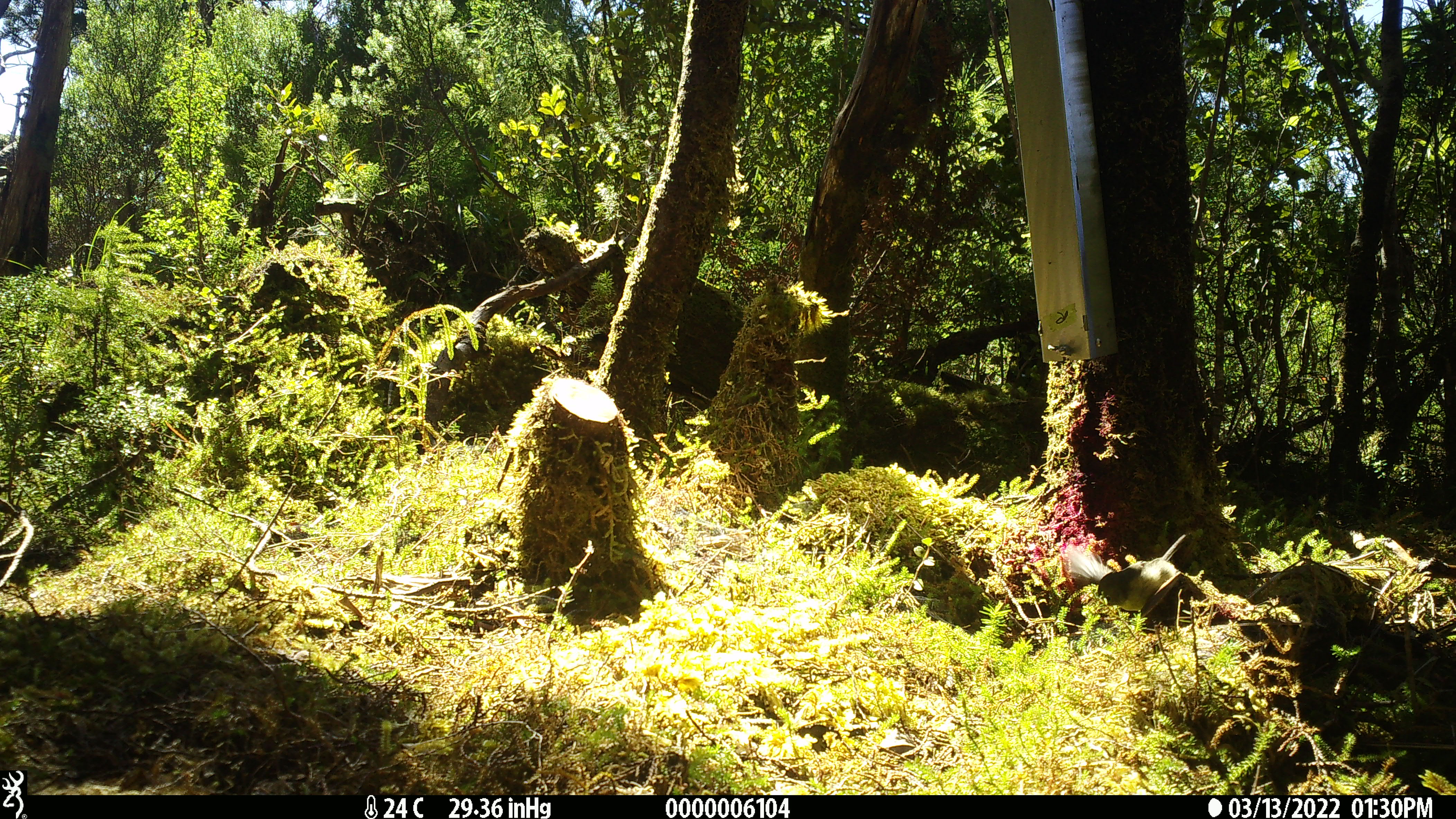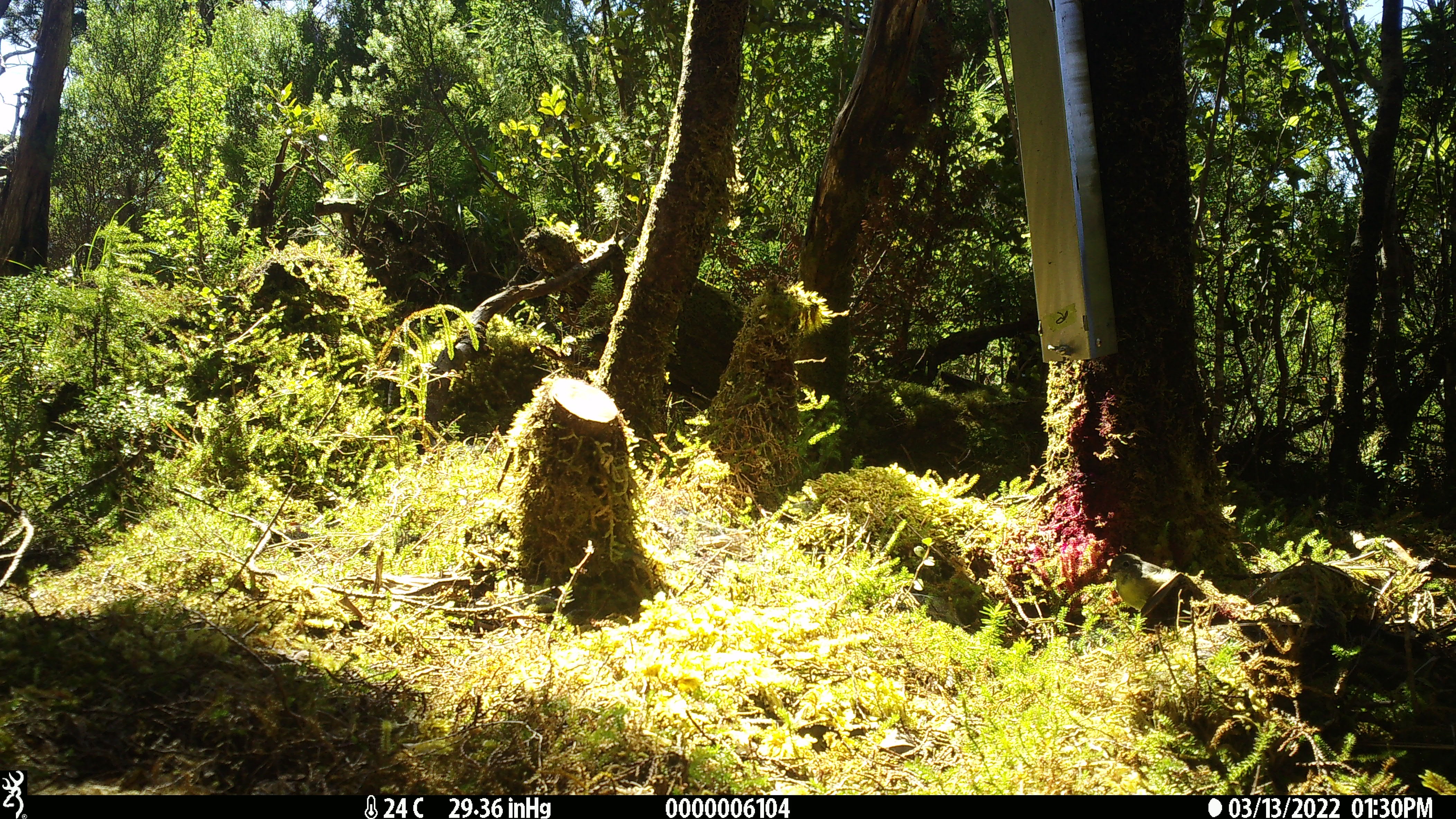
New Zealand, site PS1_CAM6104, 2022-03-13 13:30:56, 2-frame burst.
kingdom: Animalia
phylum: Chordata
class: Aves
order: Passeriformes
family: Petroicidae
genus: Petroica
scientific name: Petroica macrocephala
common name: tomtit